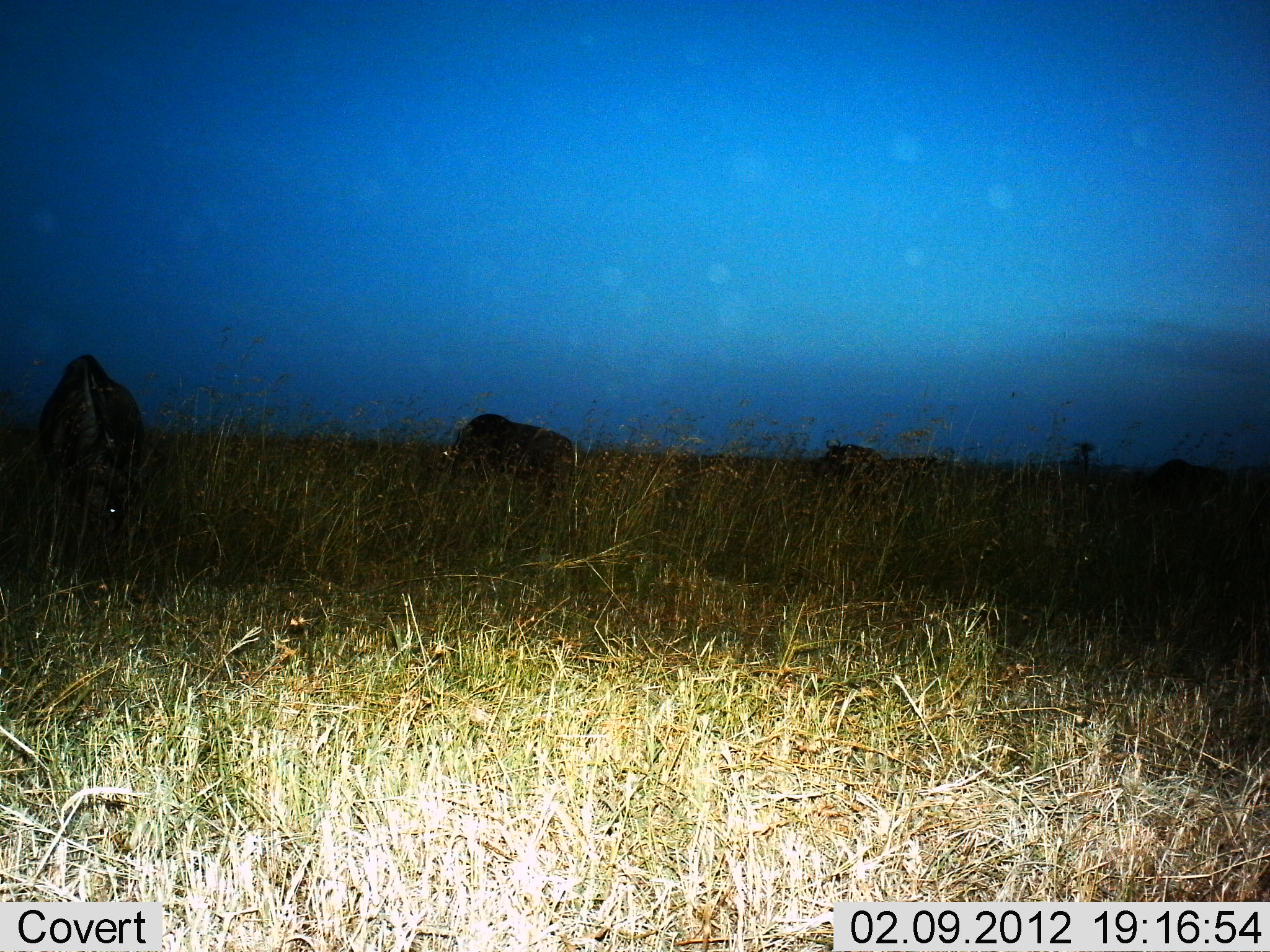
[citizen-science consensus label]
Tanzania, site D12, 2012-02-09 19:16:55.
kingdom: Animalia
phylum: Chordata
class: Mammalia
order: Artiodactyla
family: Bovidae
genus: Connochaetes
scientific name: Connochaetes taurinus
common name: blue wildebeest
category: wildebeest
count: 4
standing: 40%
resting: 5%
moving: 10%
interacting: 0%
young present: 0%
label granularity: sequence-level